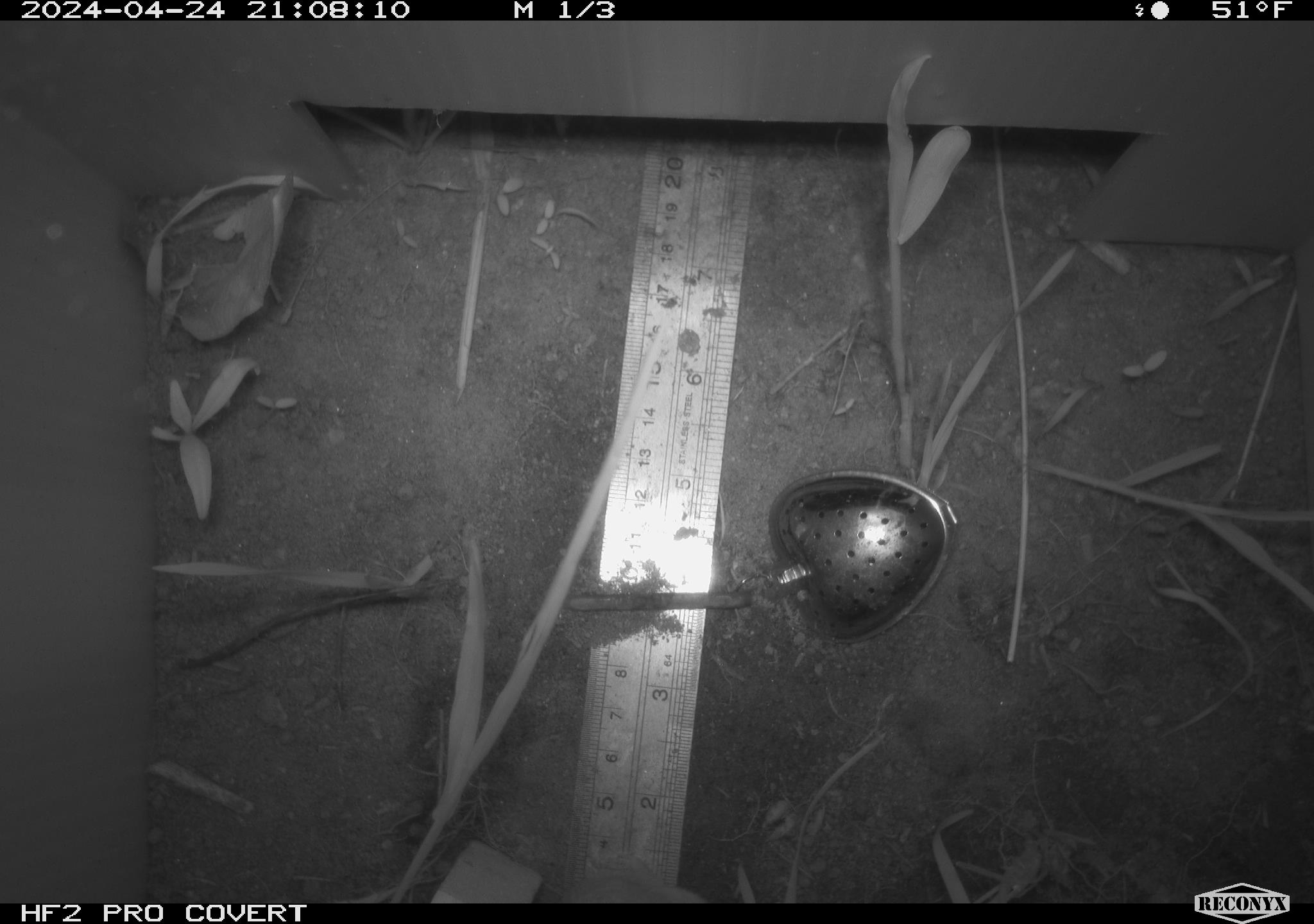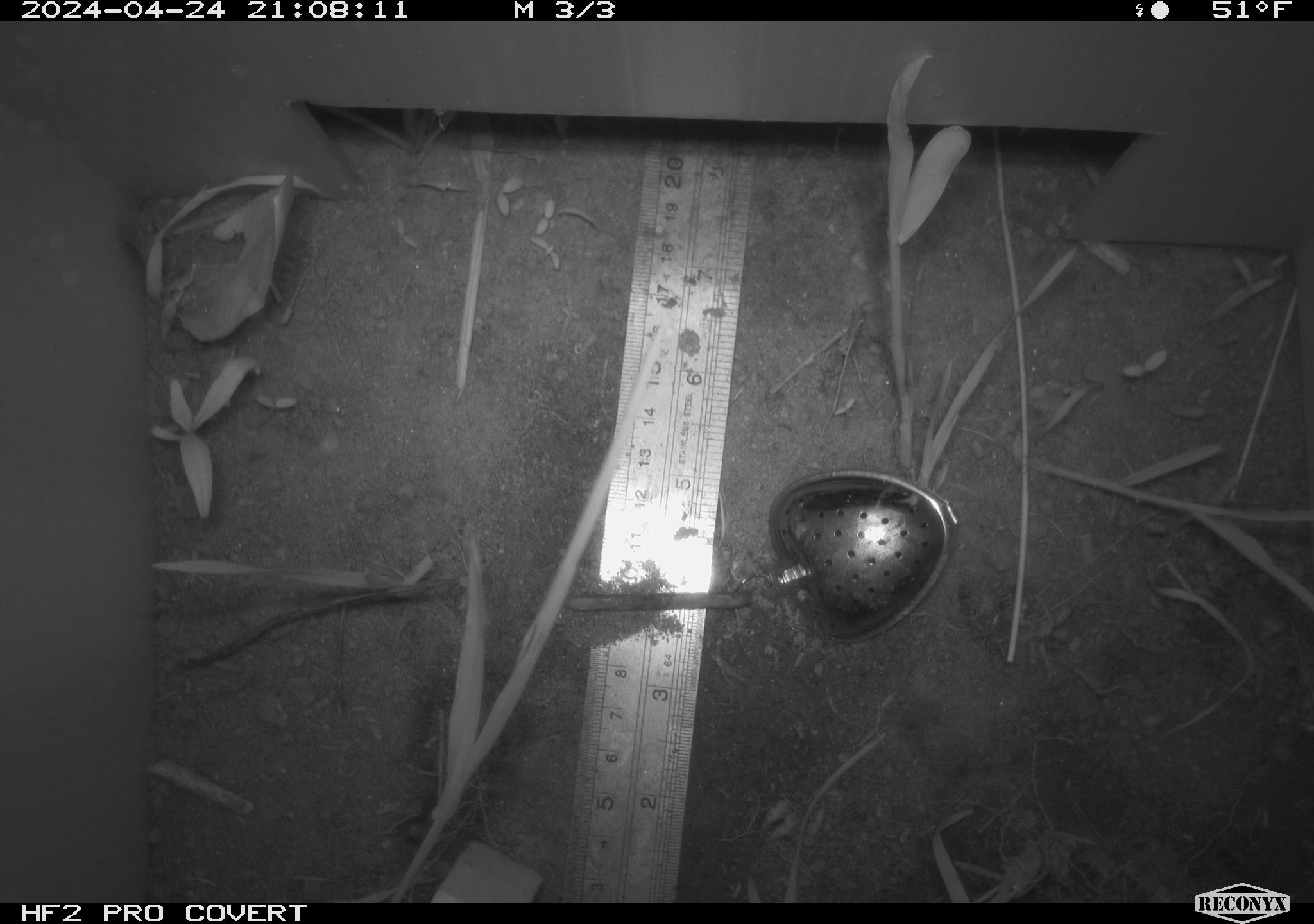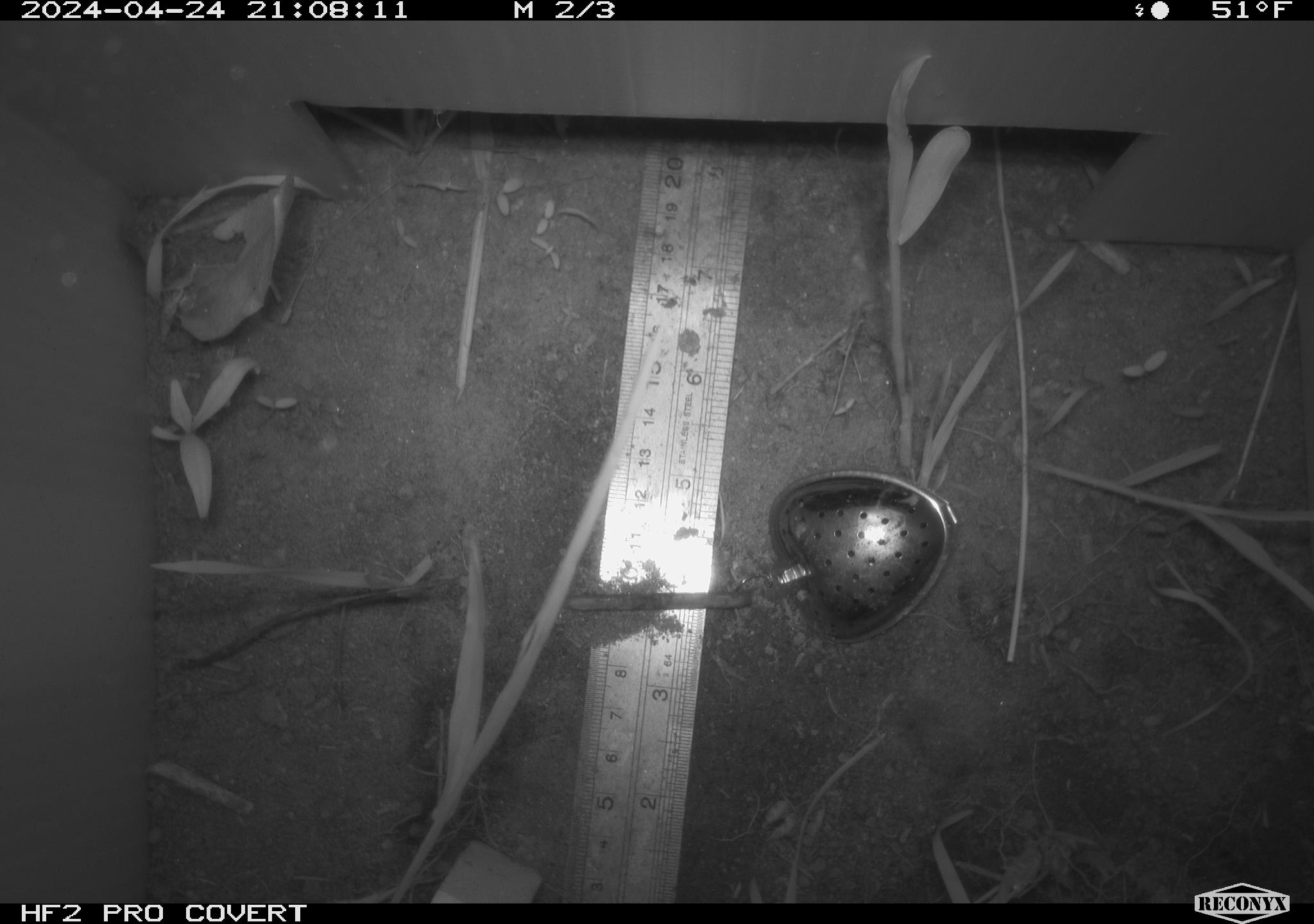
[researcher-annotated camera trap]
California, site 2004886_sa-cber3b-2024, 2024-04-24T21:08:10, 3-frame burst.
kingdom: Animalia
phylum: Chordata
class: Mammalia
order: Rodentia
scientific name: Rodentia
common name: mouse species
Mouse species (Rodentia).